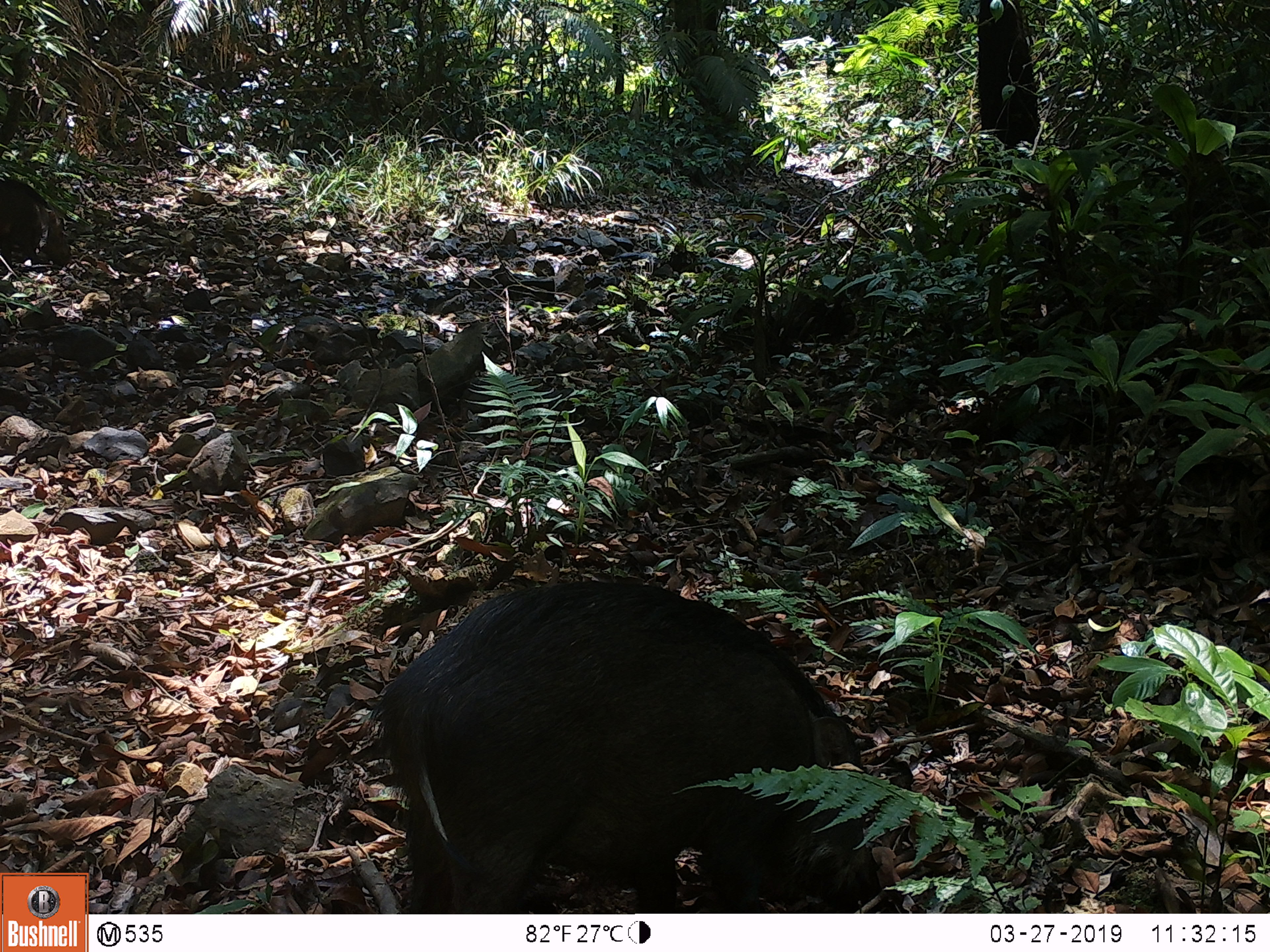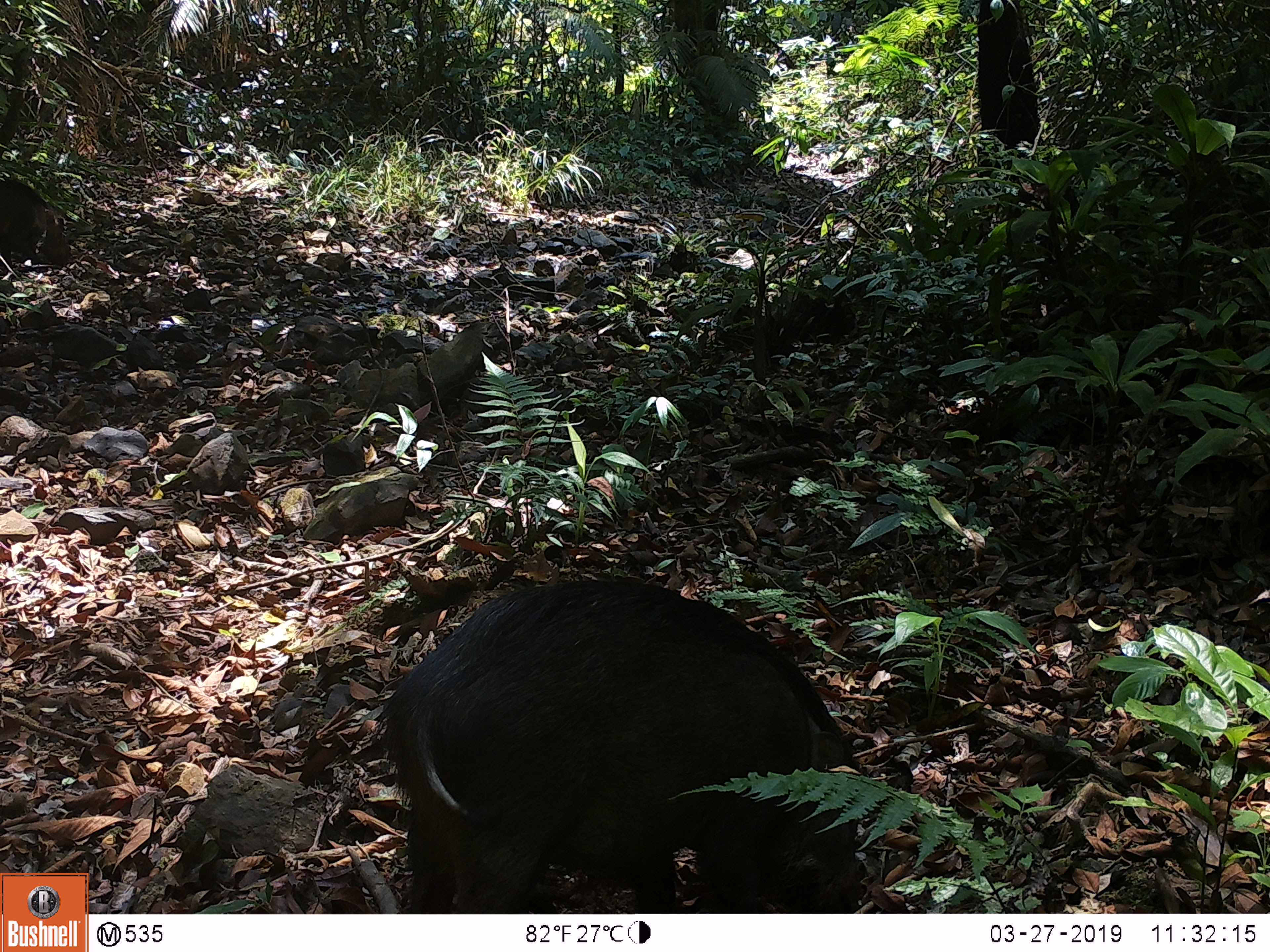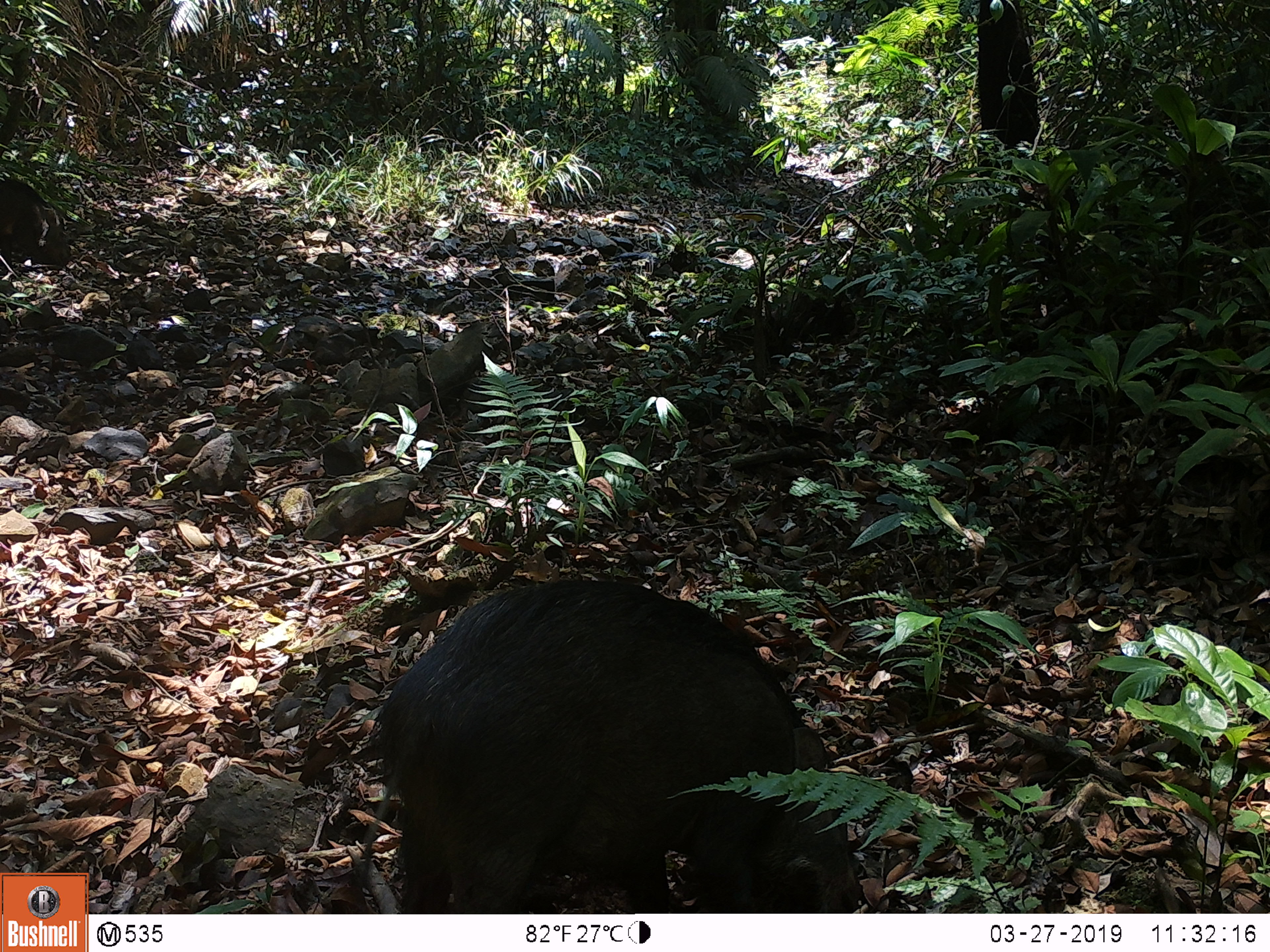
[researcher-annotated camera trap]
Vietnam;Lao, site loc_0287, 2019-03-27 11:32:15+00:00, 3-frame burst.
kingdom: Animalia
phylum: Chordata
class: Mammalia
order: Artiodactyla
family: Suidae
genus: Sus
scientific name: Sus scrofa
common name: eurasian wild pig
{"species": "eurasian wild pig (Sus scrofa)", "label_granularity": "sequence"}